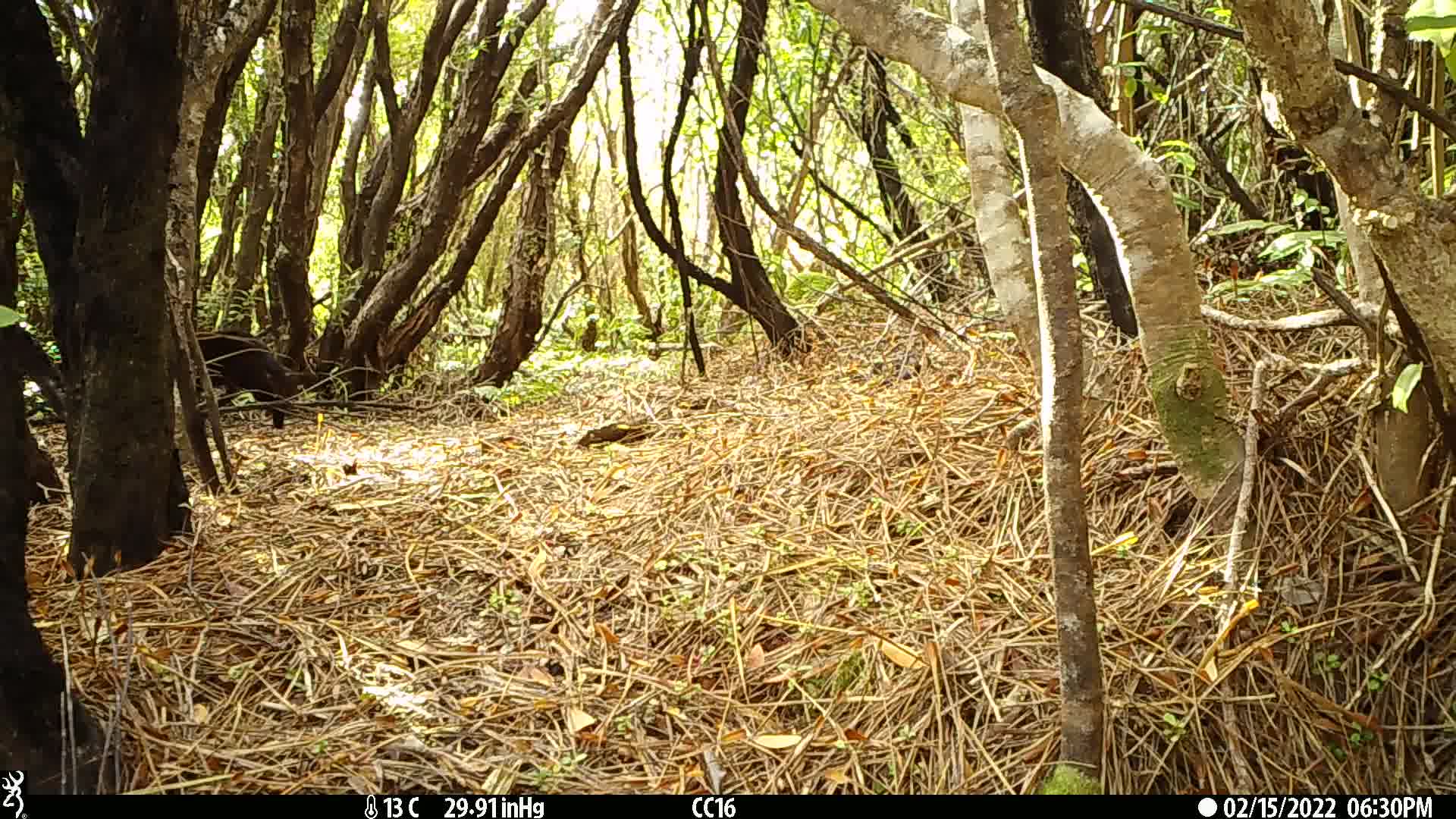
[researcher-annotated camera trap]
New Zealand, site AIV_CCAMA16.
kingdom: Animalia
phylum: Chordata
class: Mammalia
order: Carnivora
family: Felidae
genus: Felis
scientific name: Felis catus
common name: domestic cat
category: cat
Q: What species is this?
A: Cat (domestic cat) (Felis catus).